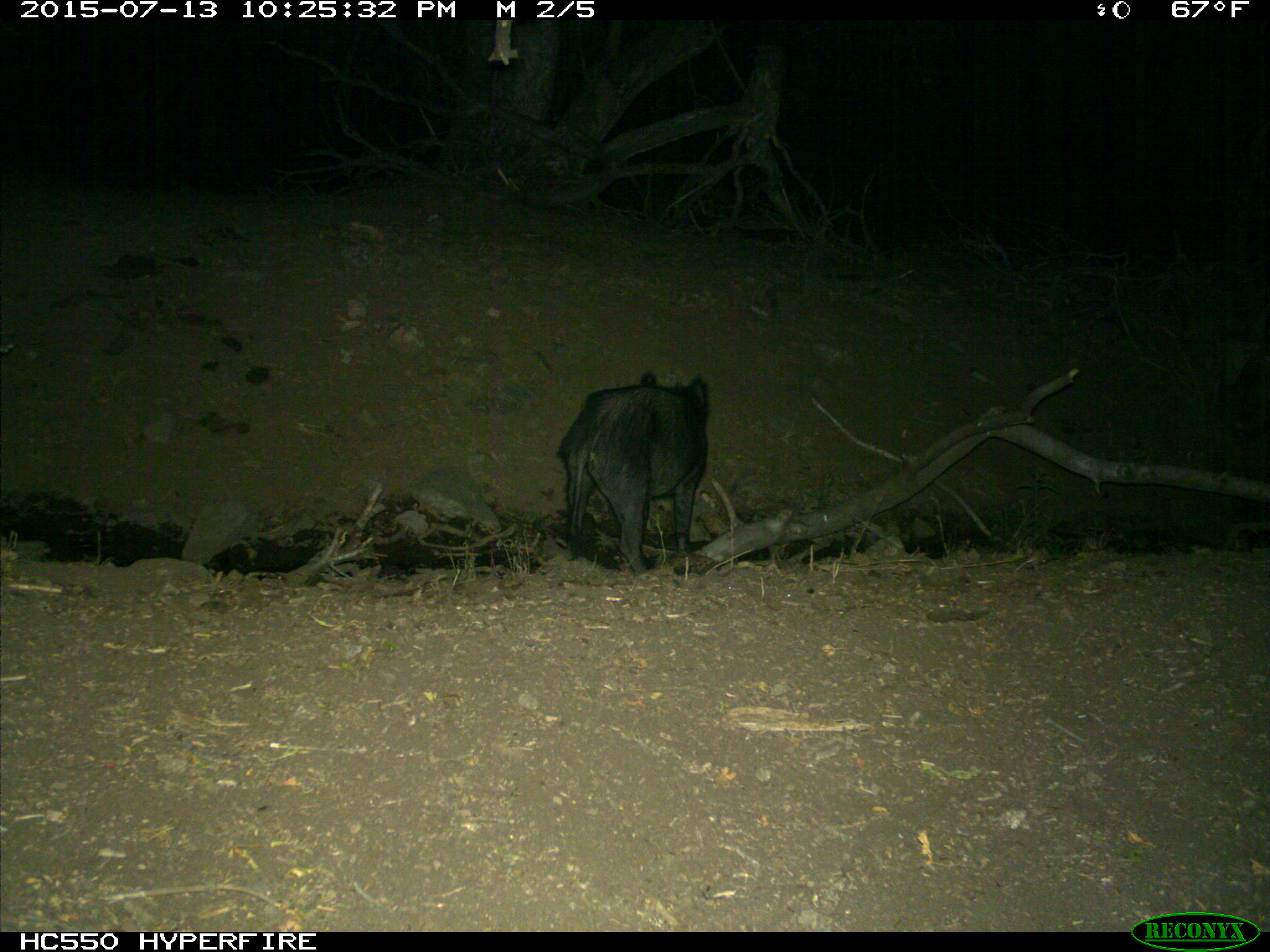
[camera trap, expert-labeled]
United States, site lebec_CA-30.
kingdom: Animalia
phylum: Chordata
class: Mammalia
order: Artiodactyla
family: Suidae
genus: Sus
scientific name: Sus scrofa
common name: wild boar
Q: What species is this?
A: Sus scrofa (wild boar).